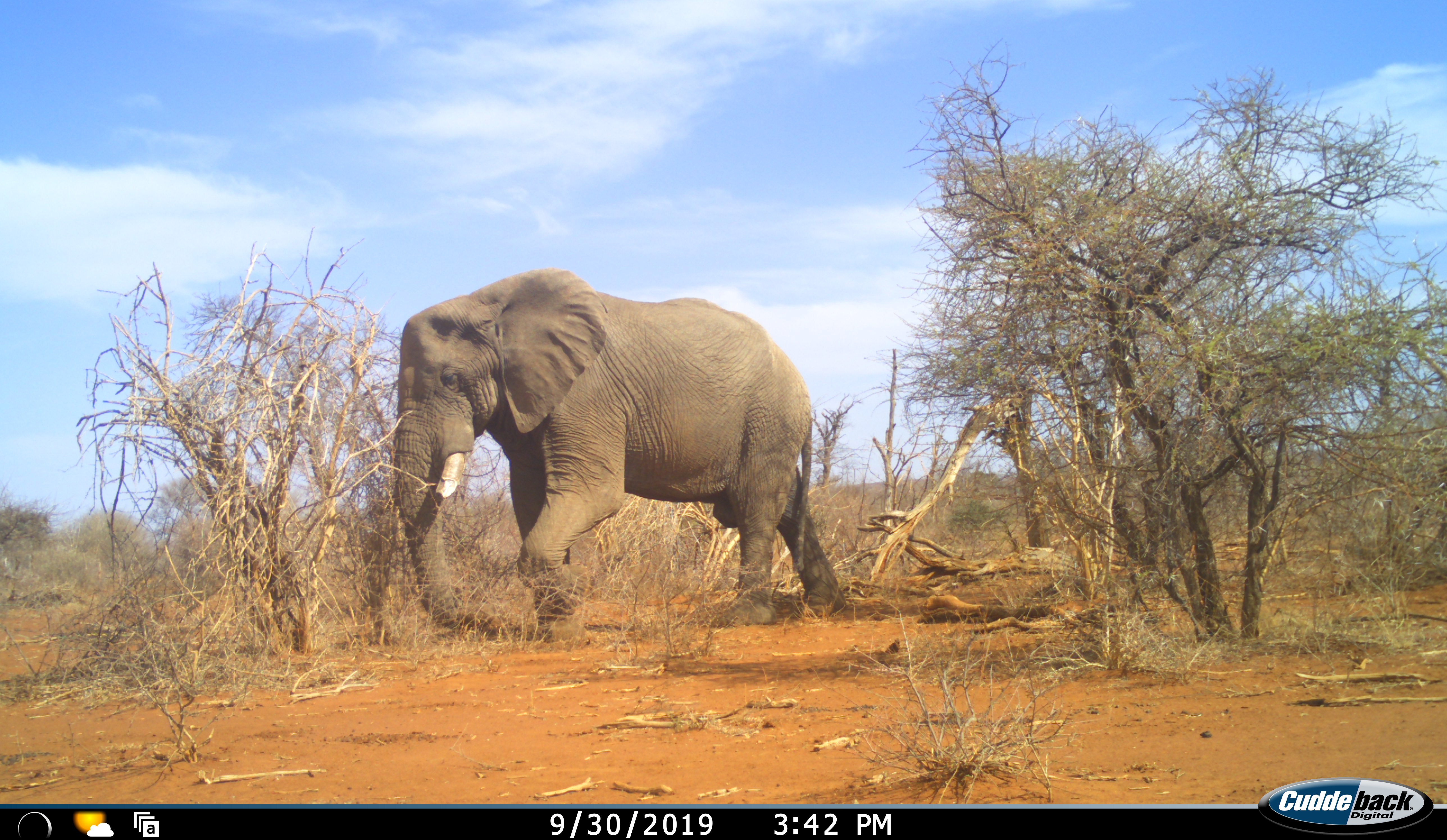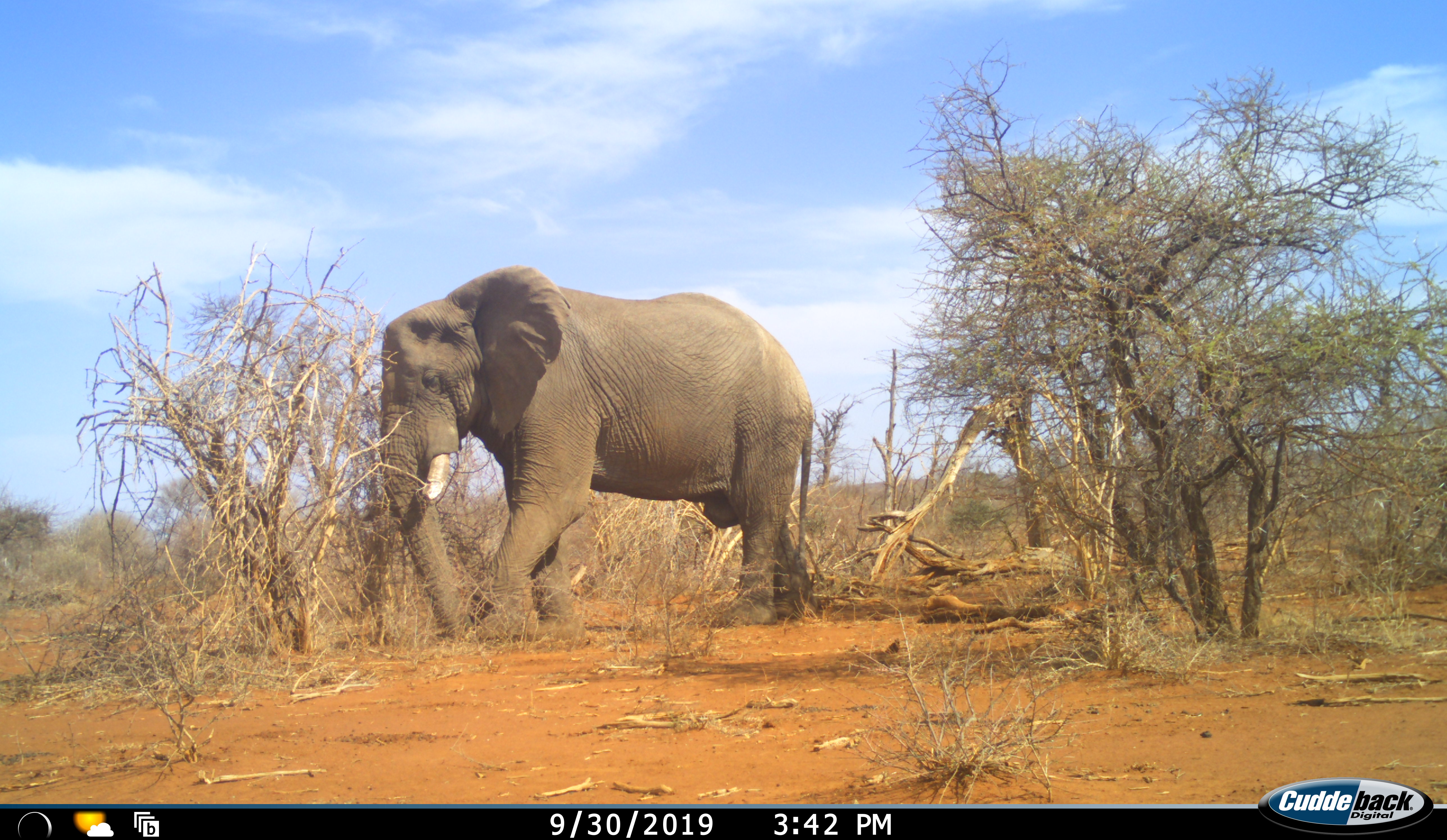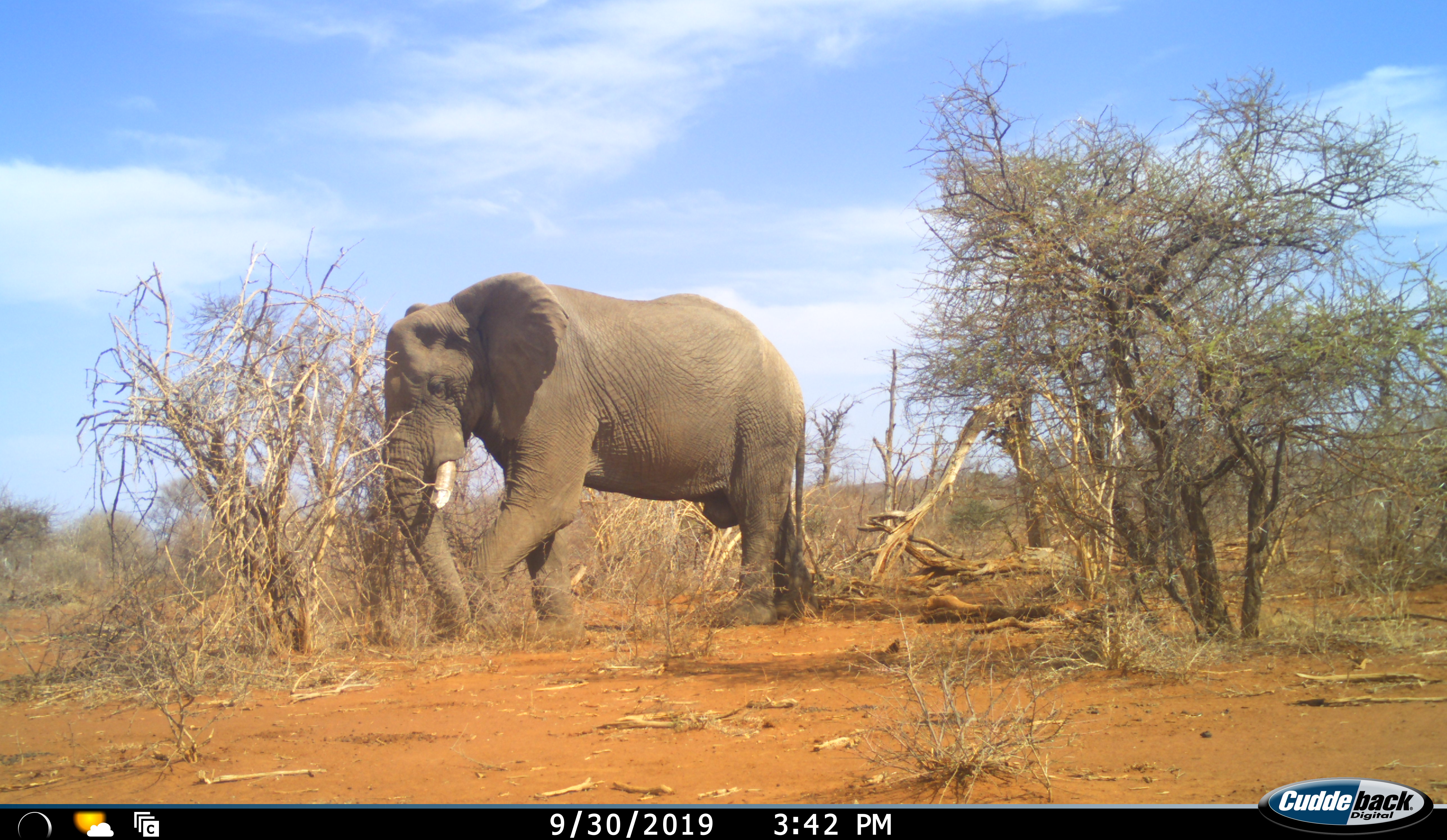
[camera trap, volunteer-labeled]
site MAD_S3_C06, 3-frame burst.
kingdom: Animalia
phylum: Chordata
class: Mammalia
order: Proboscidea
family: Elephantidae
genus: Loxodonta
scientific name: Loxodonta africana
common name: african bush elephant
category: elephant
Elephant (african bush elephant) (Loxodonta africana), count 1. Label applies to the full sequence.